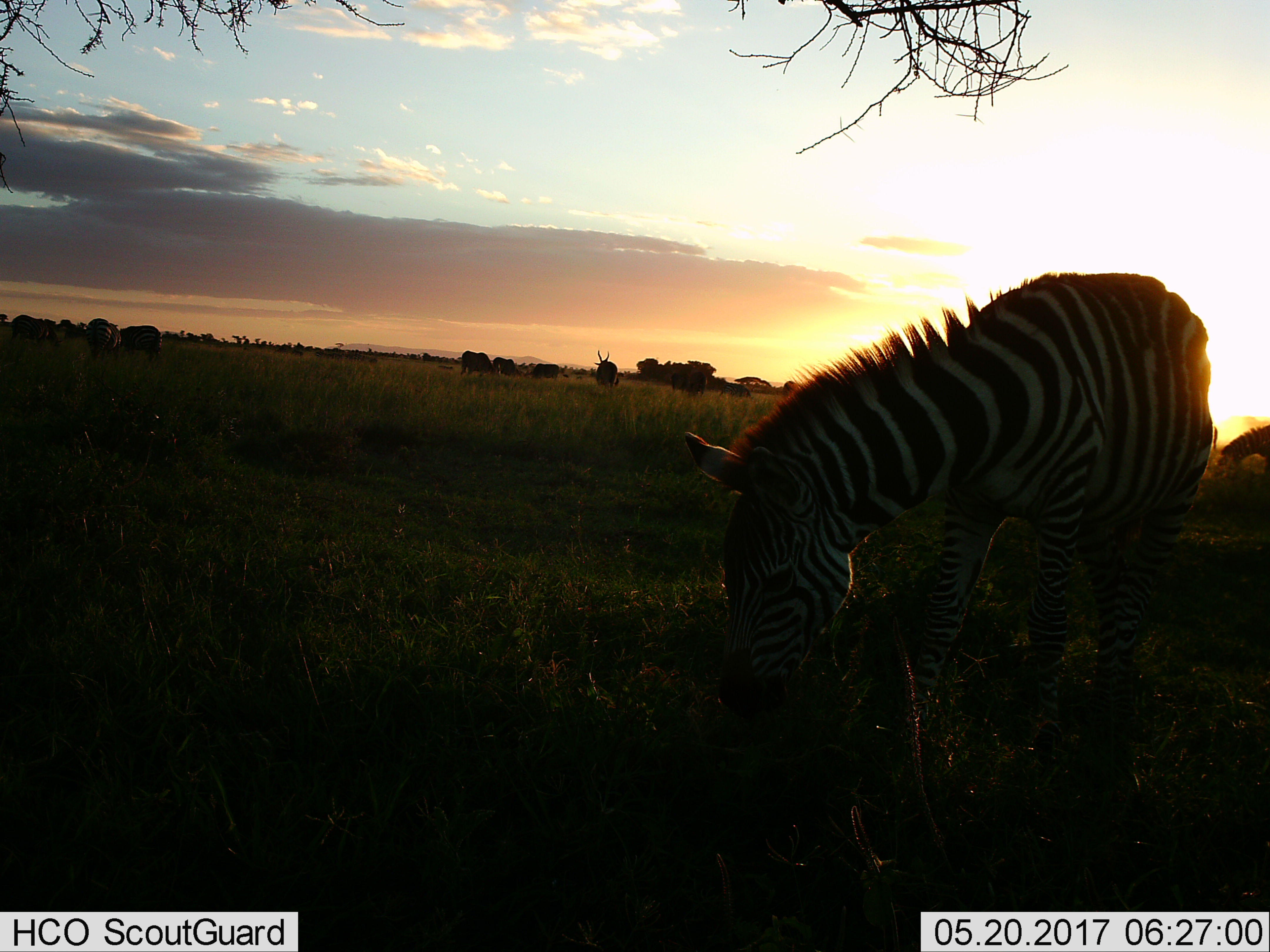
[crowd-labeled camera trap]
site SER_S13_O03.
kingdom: Animalia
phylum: Chordata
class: Mammalia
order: Perissodactyla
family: Equidae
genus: Equus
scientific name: Equus quagga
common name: plains zebra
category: zebraplains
Zebraplains (plains zebra) (Equus quagga), count 2. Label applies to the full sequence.